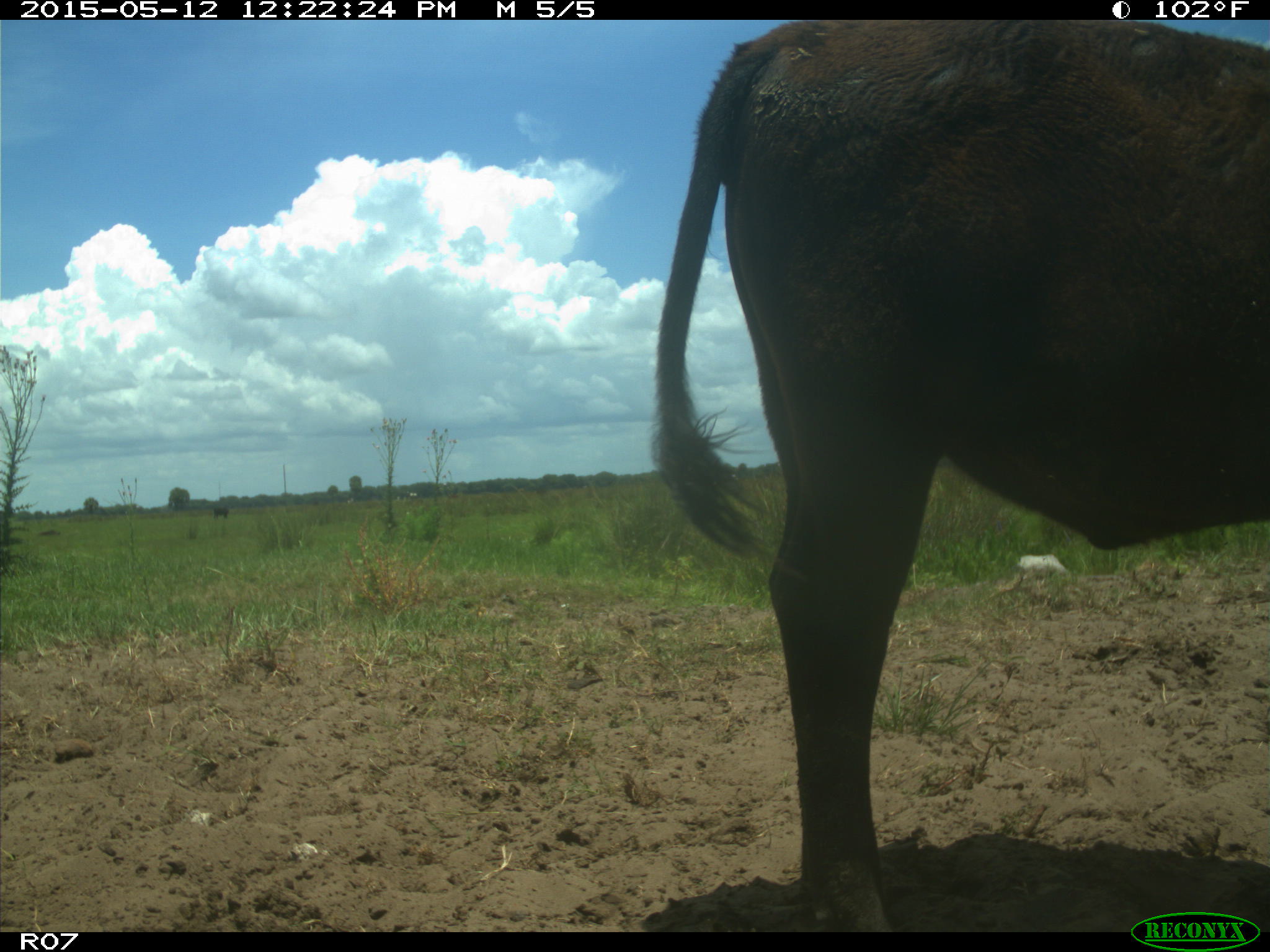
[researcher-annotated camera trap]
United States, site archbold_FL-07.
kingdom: Animalia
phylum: Chordata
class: Mammalia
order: Artiodactyla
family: Bovidae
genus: Bos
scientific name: Bos taurus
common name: domestic cow